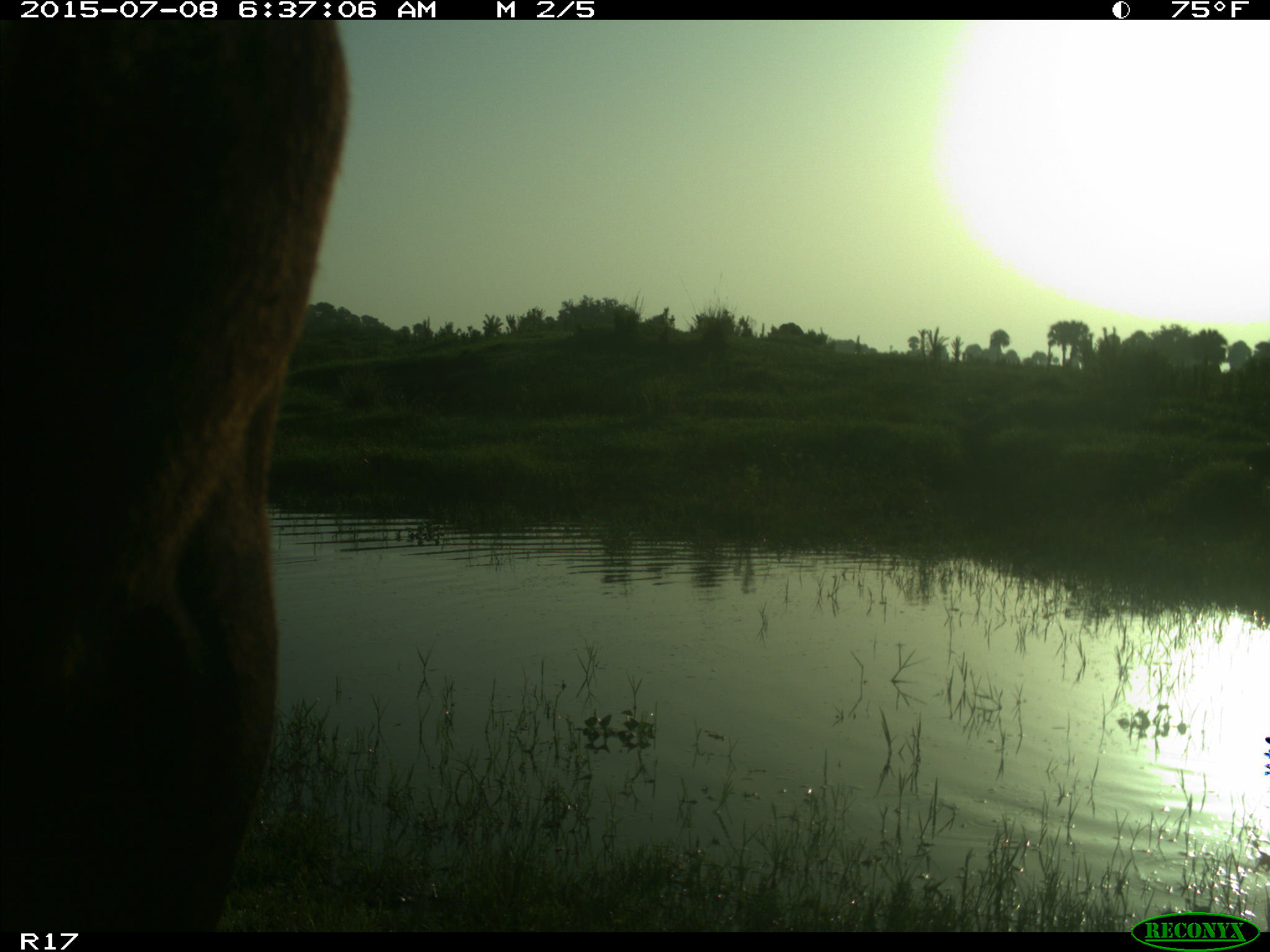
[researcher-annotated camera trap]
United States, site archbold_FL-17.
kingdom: Animalia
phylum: Chordata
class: Mammalia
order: Artiodactyla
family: Bovidae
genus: Bos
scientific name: Bos taurus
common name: domestic cow